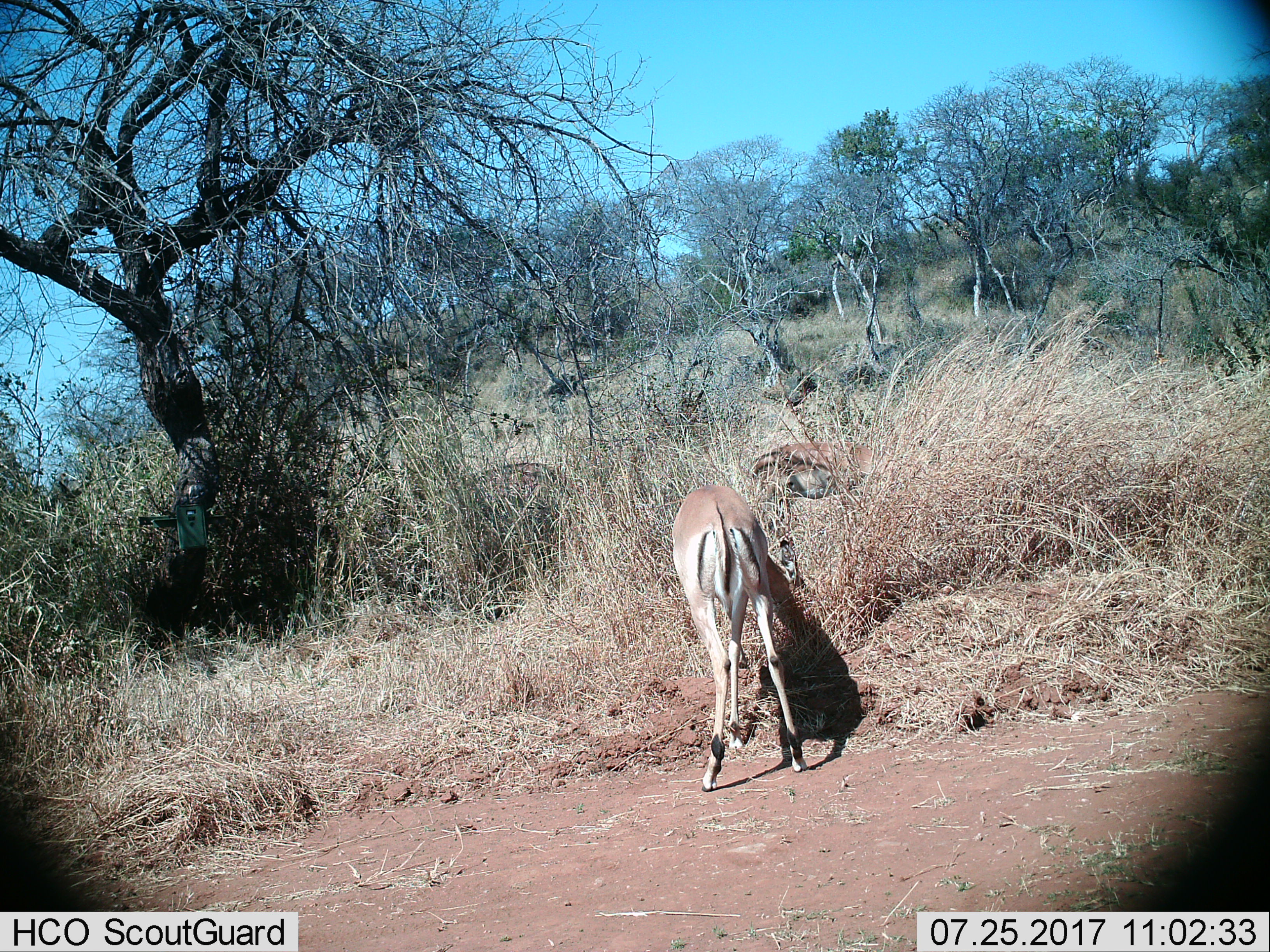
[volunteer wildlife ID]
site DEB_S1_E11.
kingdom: Animalia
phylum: Chordata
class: Mammalia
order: Artiodactyla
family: Bovidae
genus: Aepyceros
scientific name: Aepyceros melampus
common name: impala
Impala (Aepyceros melampus), count 2. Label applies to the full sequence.